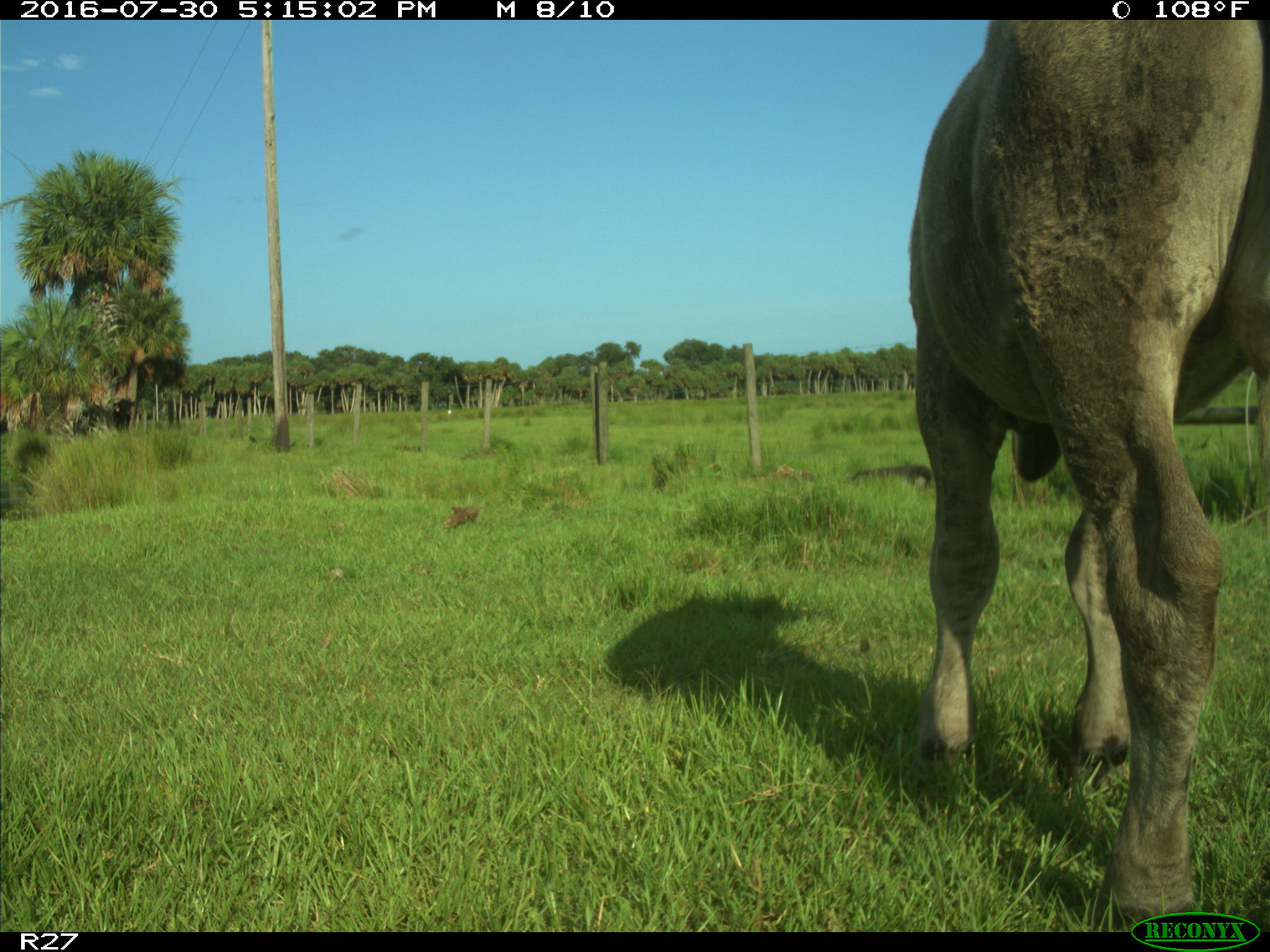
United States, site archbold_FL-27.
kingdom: Animalia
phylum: Chordata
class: Mammalia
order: Artiodactyla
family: Bovidae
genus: Bos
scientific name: Bos taurus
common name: domestic cow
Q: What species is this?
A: Bos taurus (domestic cow).